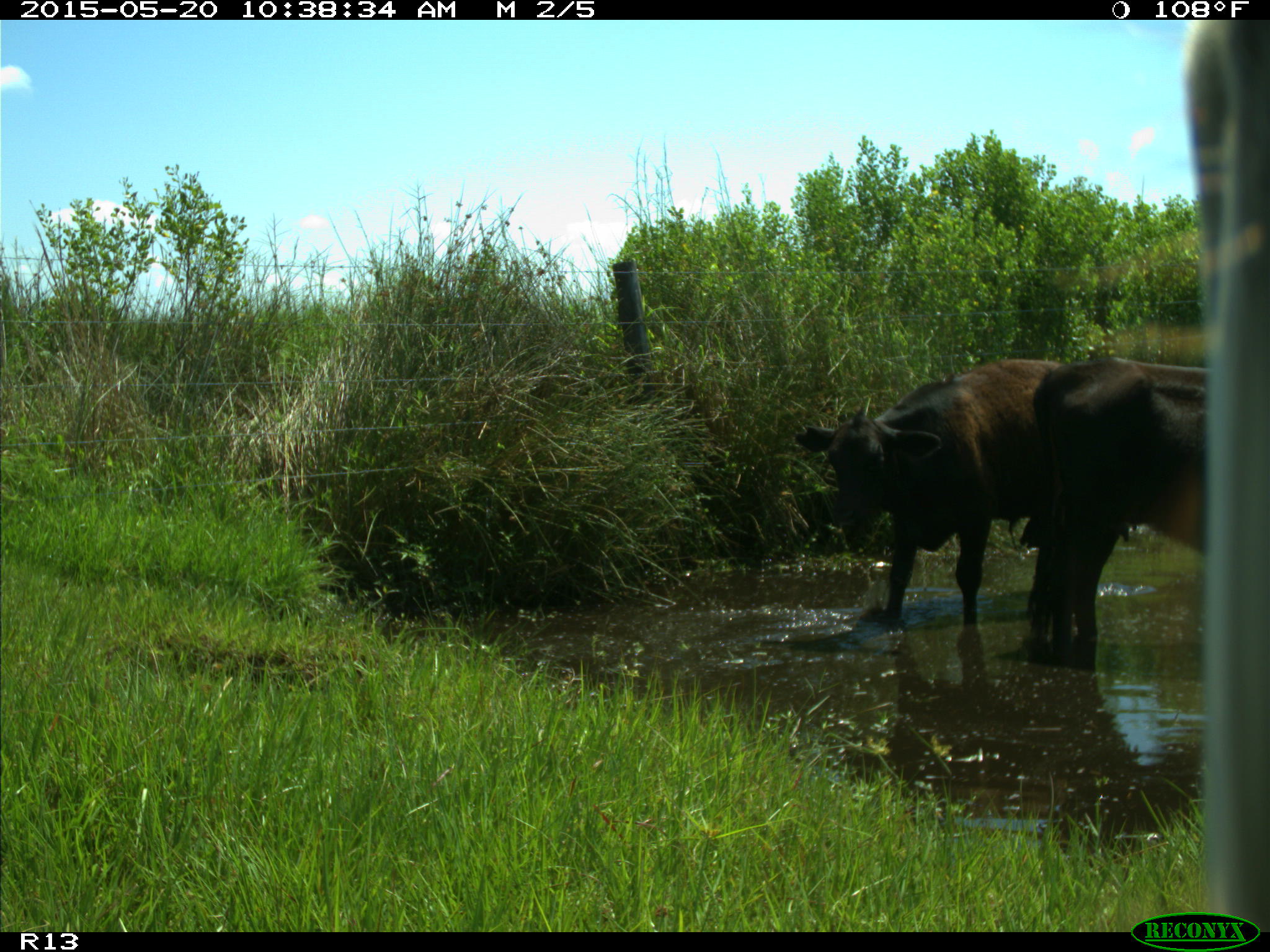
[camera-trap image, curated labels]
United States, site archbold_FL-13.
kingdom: Animalia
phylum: Chordata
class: Mammalia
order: Artiodactyla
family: Bovidae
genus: Bos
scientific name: Bos taurus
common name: domestic cow